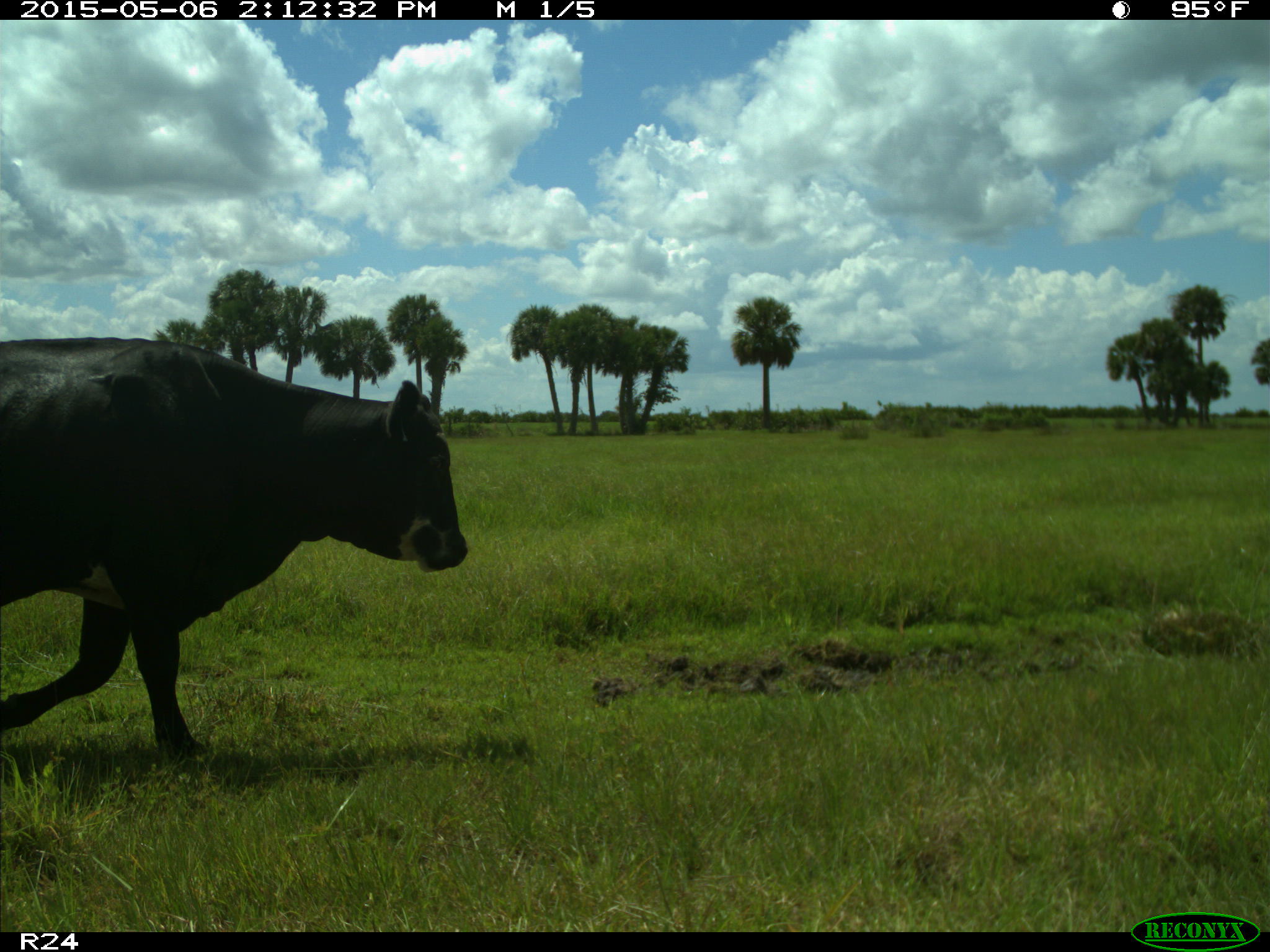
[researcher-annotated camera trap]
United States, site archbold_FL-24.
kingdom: Animalia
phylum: Chordata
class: Mammalia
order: Artiodactyla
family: Bovidae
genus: Bos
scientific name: Bos taurus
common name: domestic cow